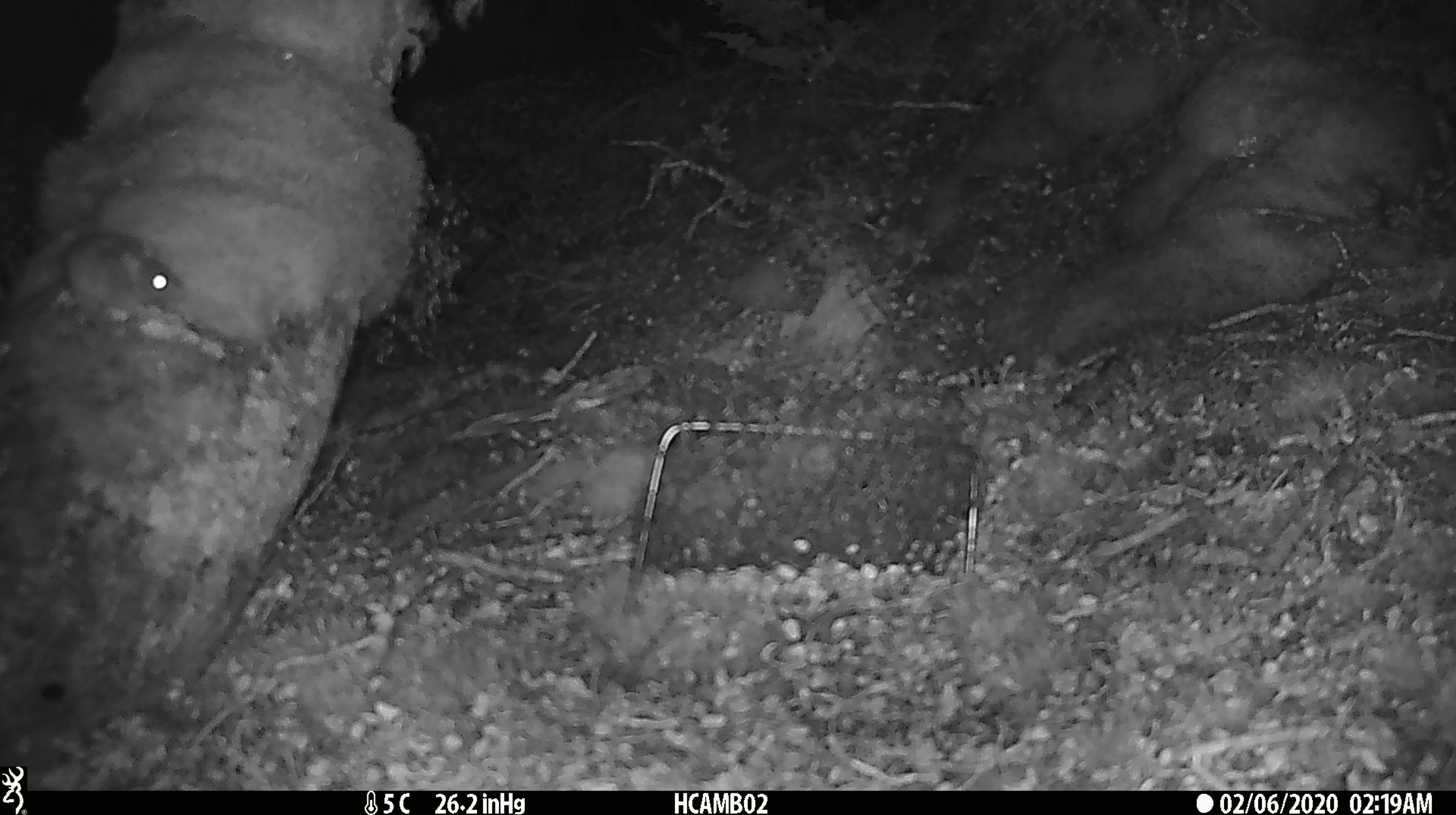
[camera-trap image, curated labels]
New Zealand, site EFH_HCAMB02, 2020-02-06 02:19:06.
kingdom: Animalia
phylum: Chordata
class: Mammalia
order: Rodentia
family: Muridae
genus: Mus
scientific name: Mus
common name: mouse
Mouse (Mus).